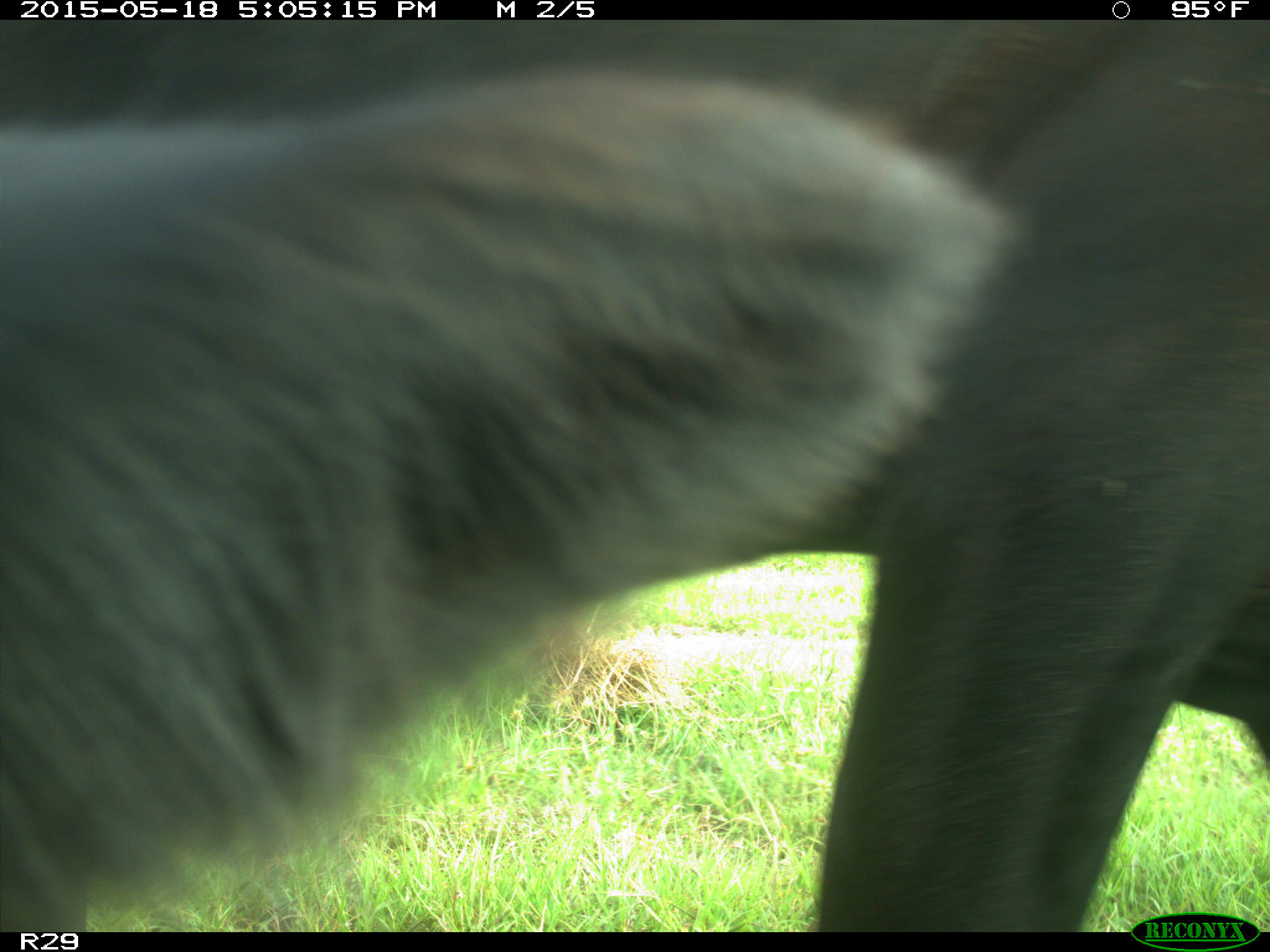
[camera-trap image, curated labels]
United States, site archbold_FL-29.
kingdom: Animalia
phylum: Chordata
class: Mammalia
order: Artiodactyla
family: Bovidae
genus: Bos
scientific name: Bos taurus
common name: domestic cow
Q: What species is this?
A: Bos taurus (domestic cow).